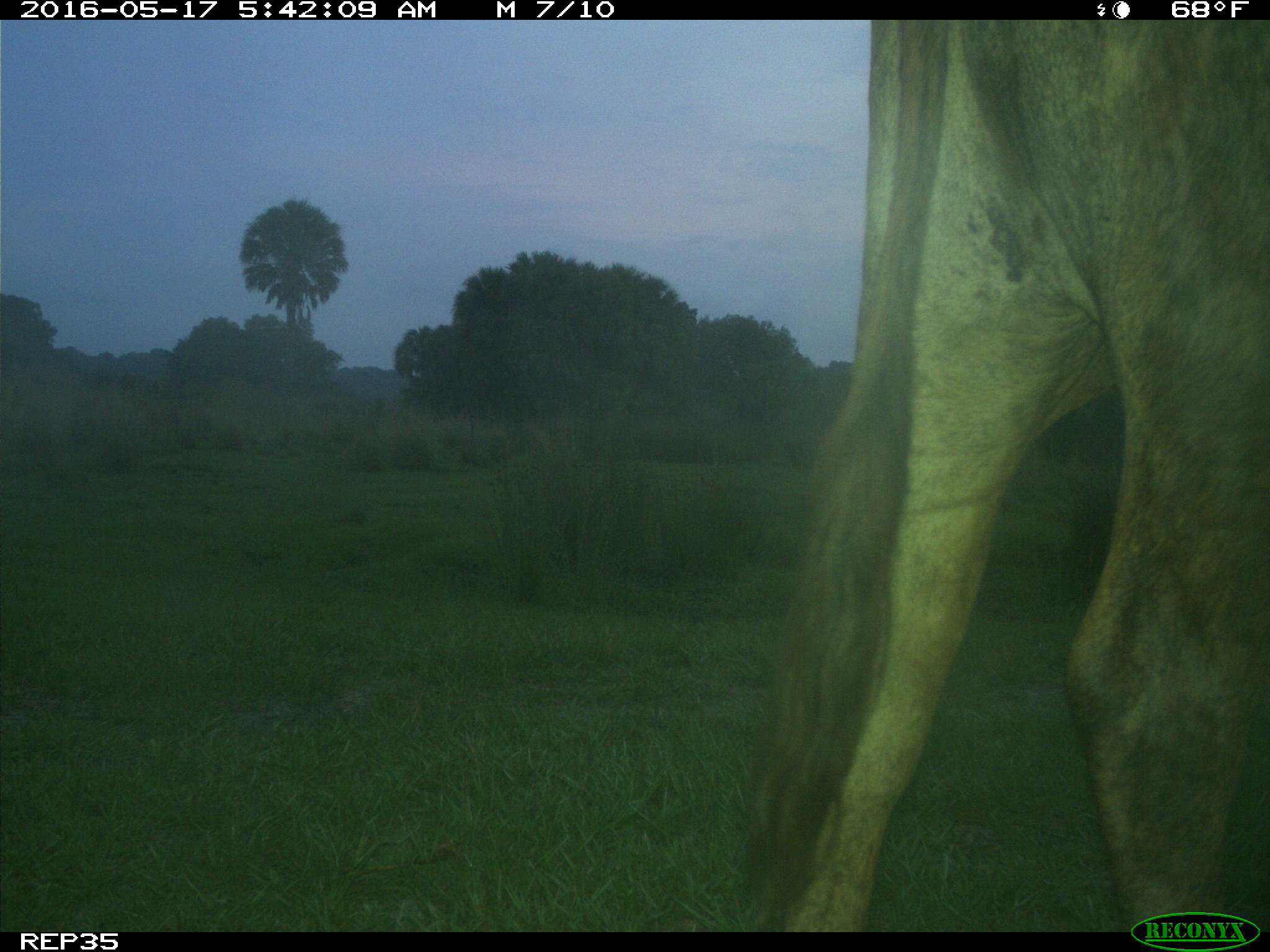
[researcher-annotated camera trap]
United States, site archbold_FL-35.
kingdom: Animalia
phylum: Chordata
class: Mammalia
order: Artiodactyla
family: Bovidae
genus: Bos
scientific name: Bos taurus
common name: domestic cow